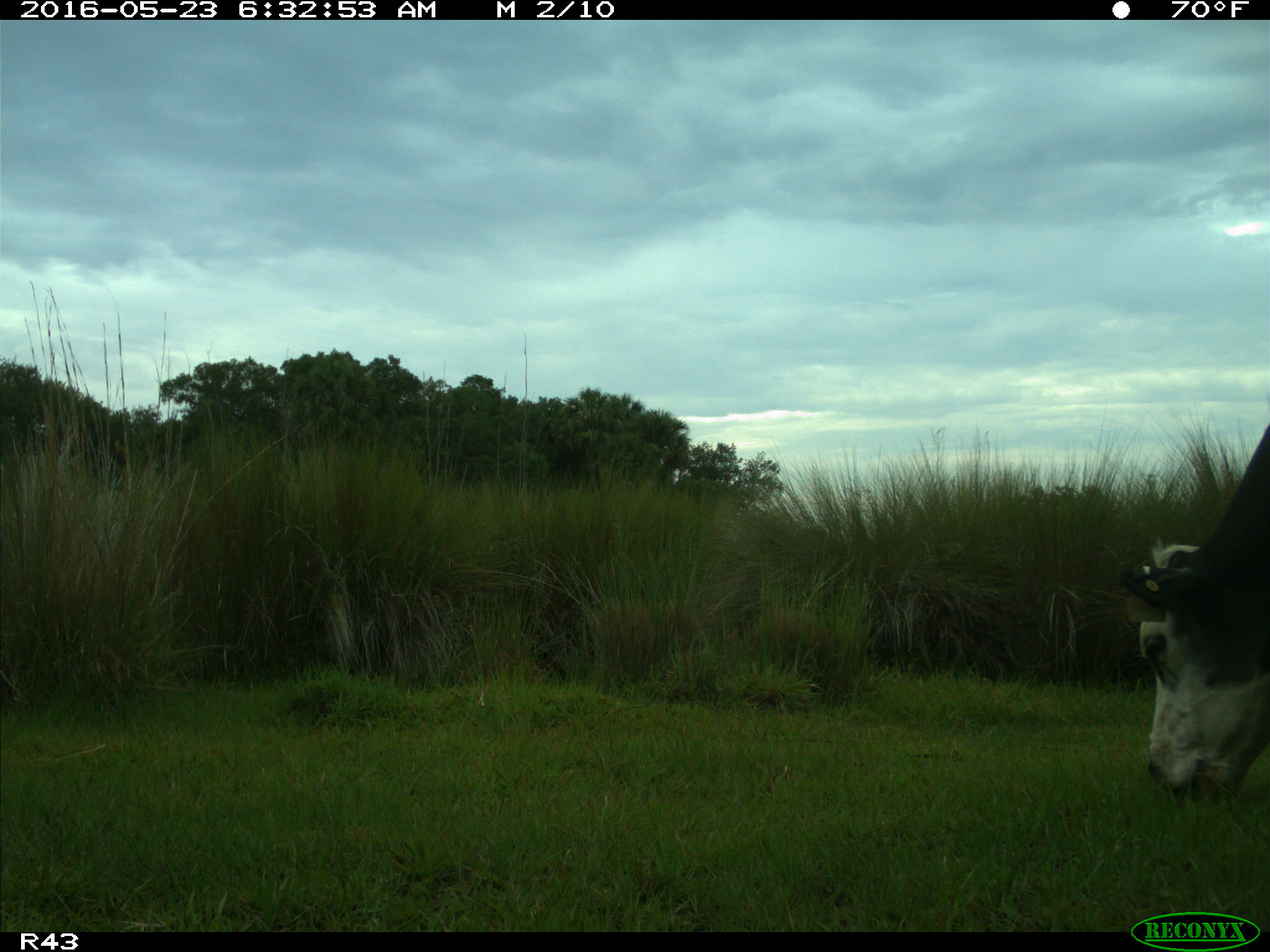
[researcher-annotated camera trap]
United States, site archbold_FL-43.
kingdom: Animalia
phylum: Chordata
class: Mammalia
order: Artiodactyla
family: Bovidae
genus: Bos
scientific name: Bos taurus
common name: domestic cow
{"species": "Bos taurus (domestic cow)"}